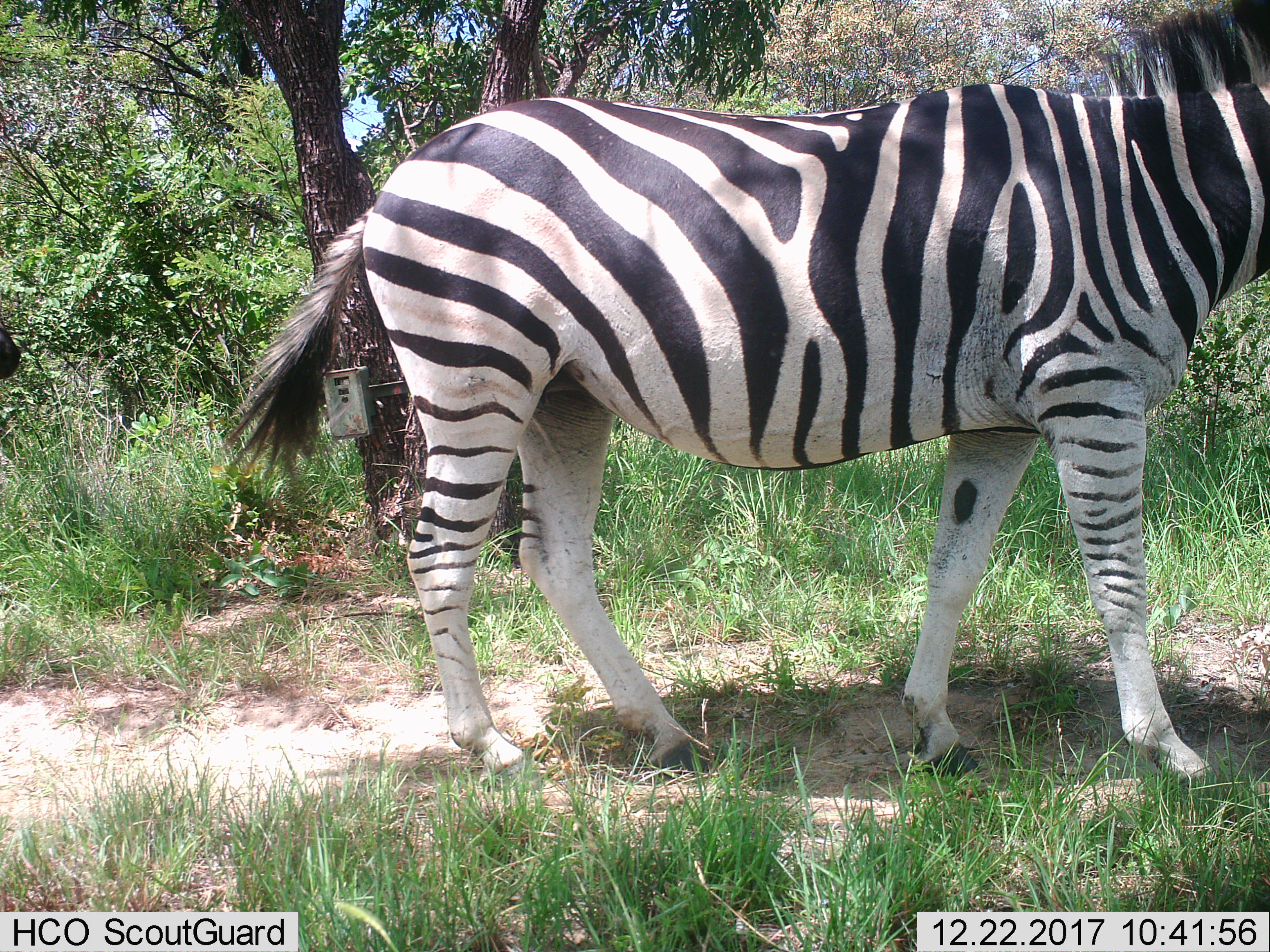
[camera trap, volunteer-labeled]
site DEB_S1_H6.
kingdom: Animalia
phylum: Chordata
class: Mammalia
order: Perissodactyla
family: Equidae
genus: Equus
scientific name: Equus quagga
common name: plains zebra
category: zebraplains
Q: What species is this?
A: Zebraplains (plains zebra) (Equus quagga).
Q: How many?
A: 1.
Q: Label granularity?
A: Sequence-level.